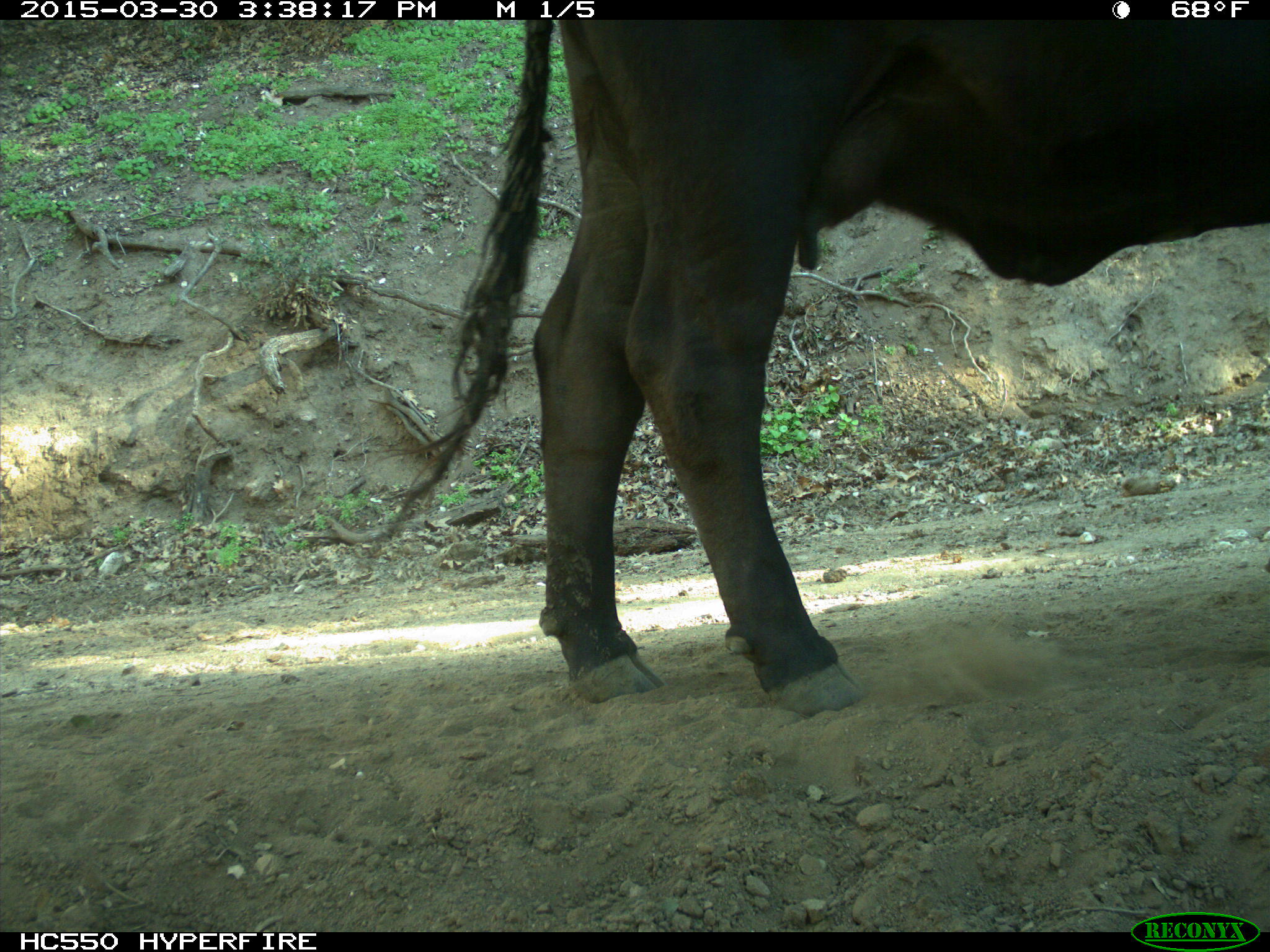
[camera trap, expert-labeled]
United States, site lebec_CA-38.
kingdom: Animalia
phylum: Chordata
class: Mammalia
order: Artiodactyla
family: Bovidae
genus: Bos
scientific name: Bos taurus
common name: domestic cow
Bos taurus (domestic cow).